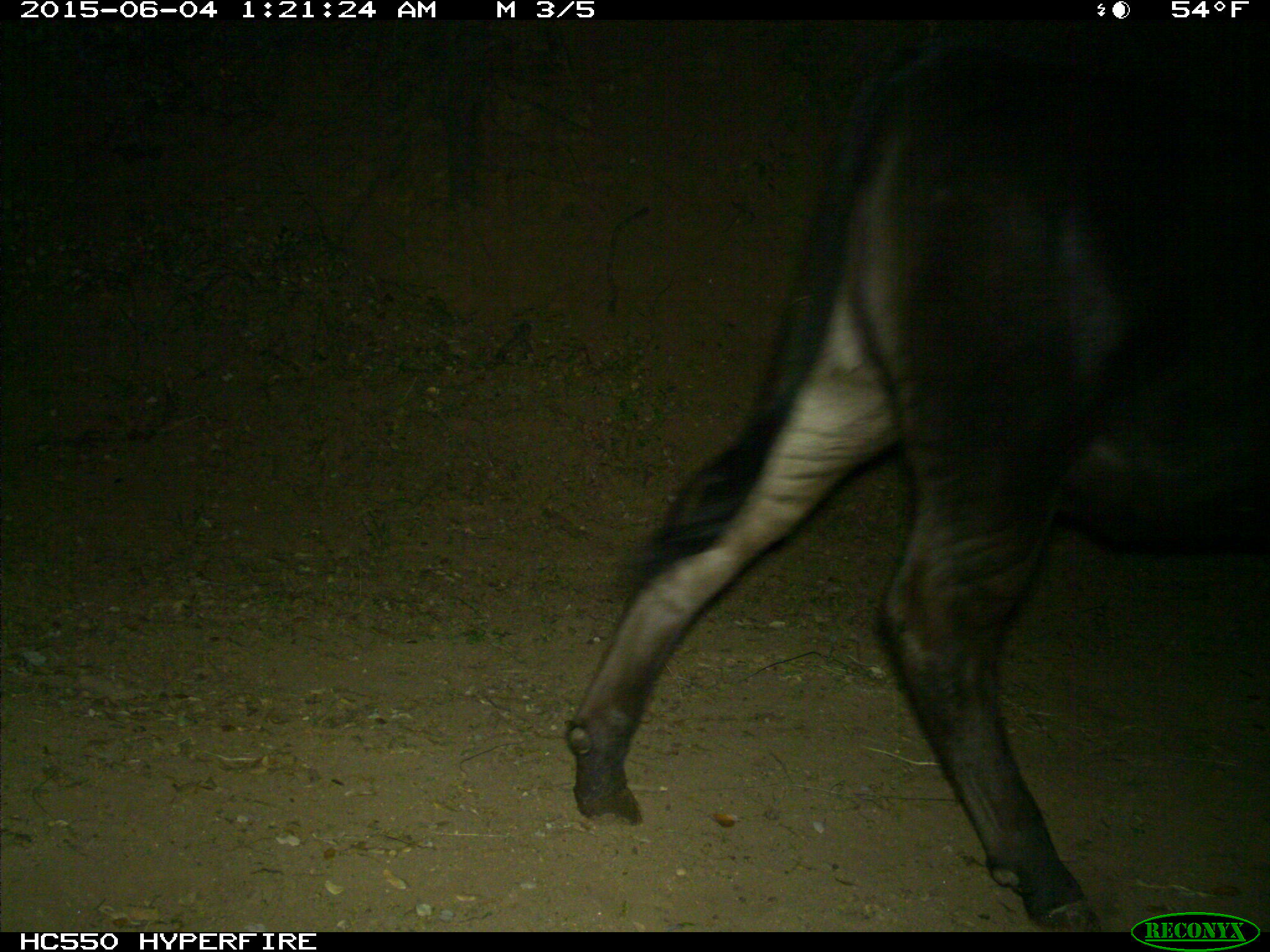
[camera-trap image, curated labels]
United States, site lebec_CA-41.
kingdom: Animalia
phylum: Chordata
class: Mammalia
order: Artiodactyla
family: Bovidae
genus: Bos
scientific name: Bos taurus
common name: domestic cow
Bos taurus (domestic cow).